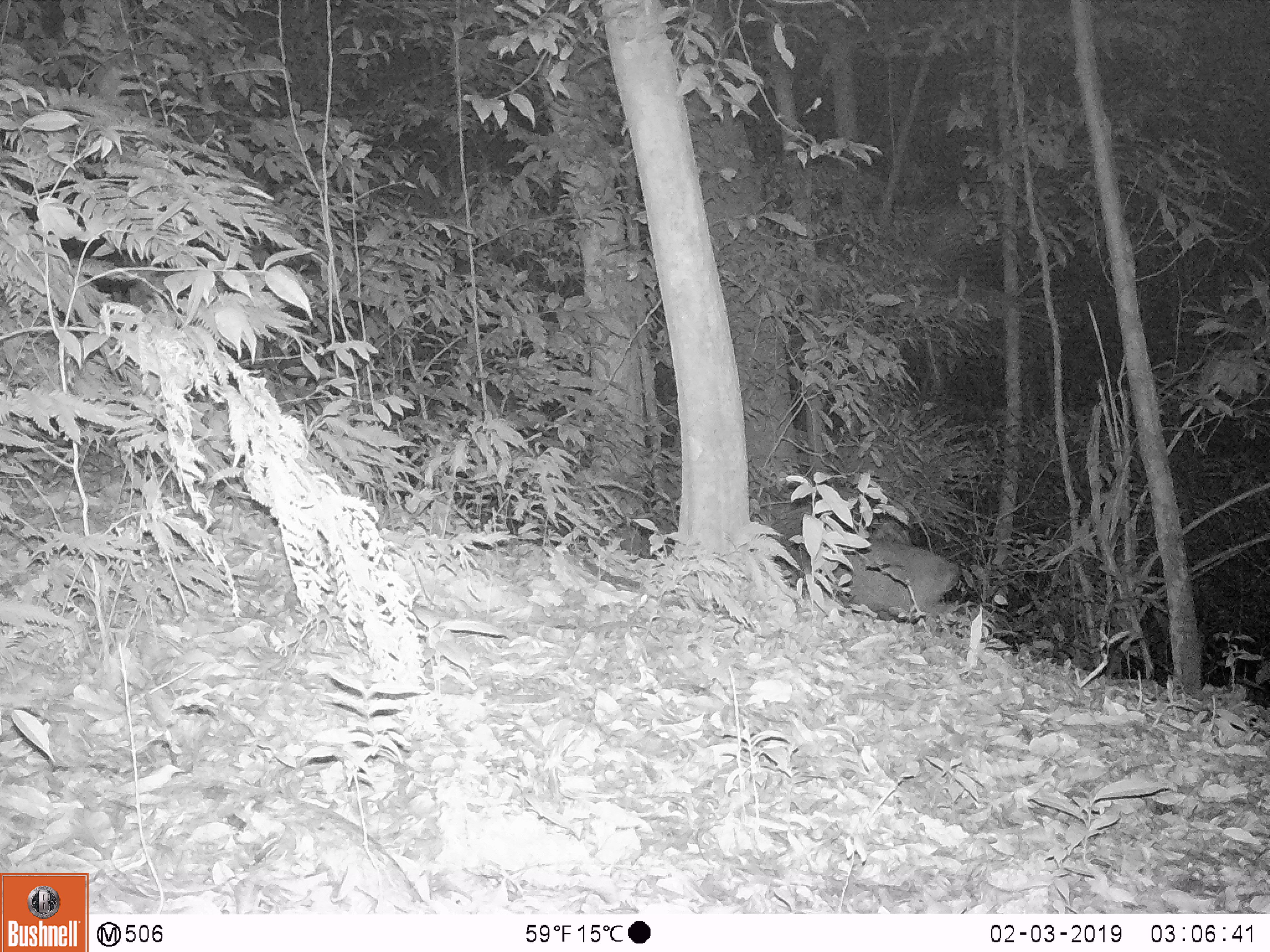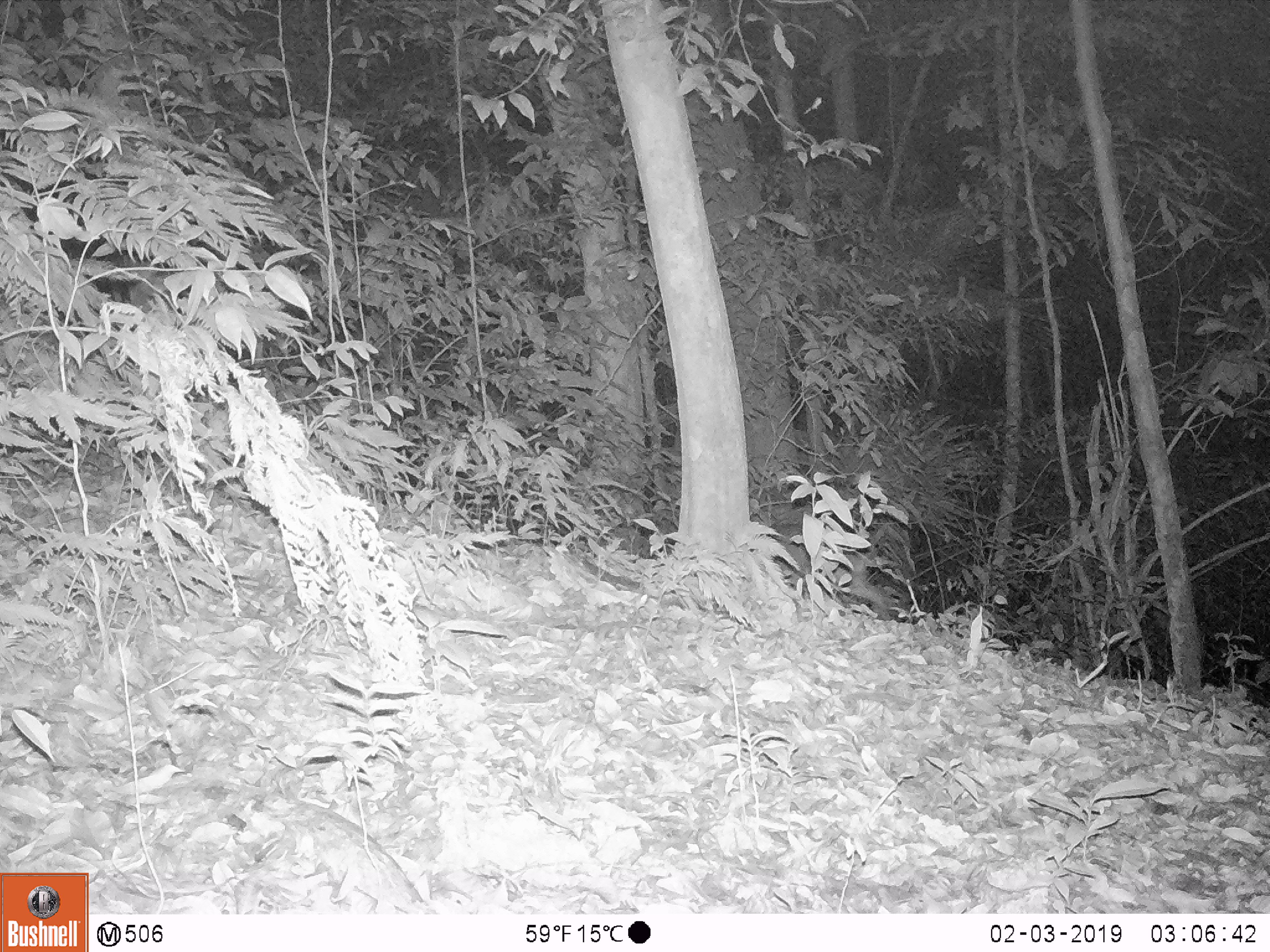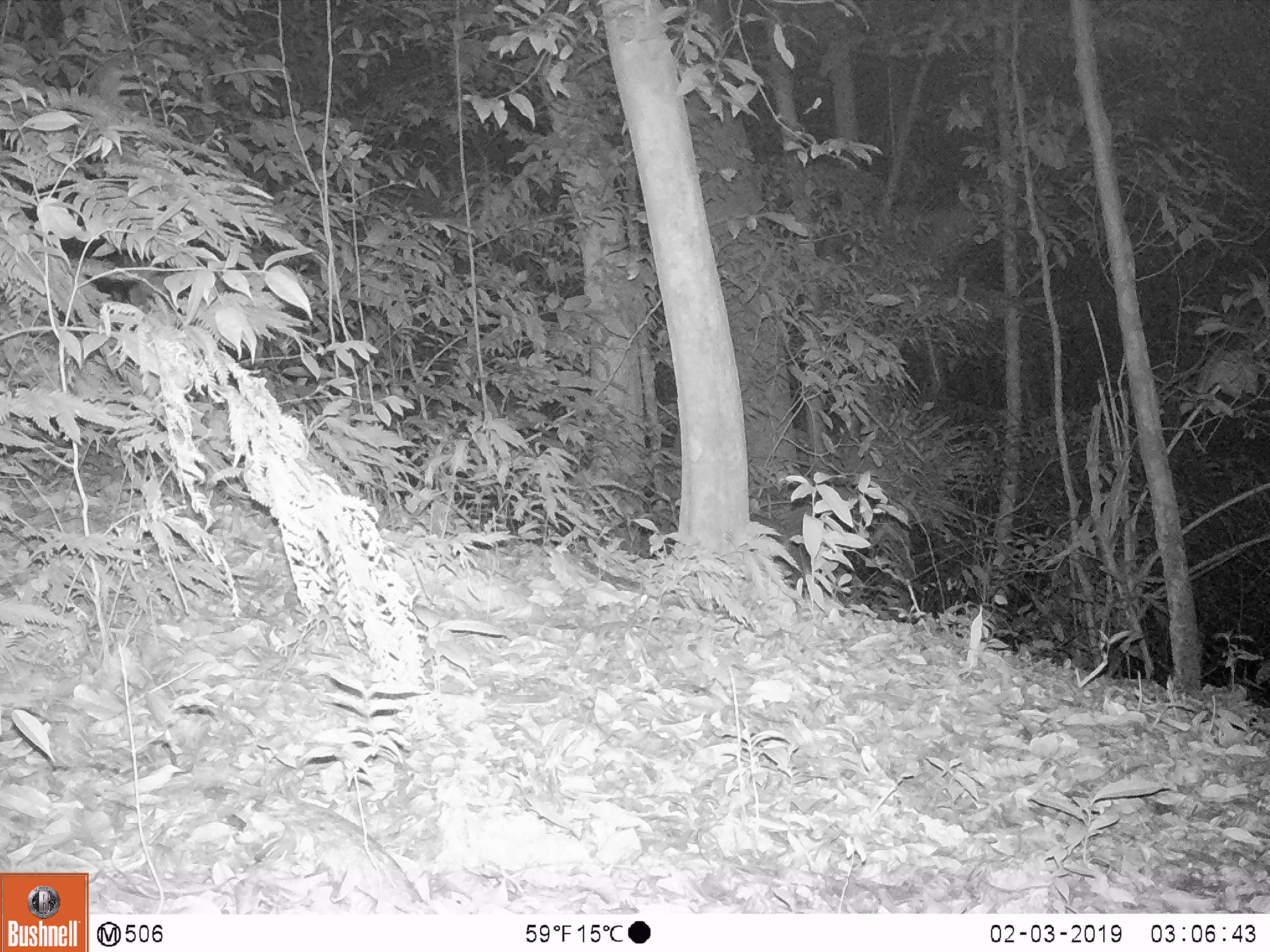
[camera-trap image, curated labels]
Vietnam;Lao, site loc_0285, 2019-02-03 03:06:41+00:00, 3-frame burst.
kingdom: Animalia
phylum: Chordata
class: Mammalia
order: Artiodactyla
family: Cervidae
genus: Muntiacus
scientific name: Muntiacus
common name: muntjacs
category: unidentified muntjac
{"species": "unidentified muntjac (muntjacs) (Muntiacus)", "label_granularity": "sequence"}